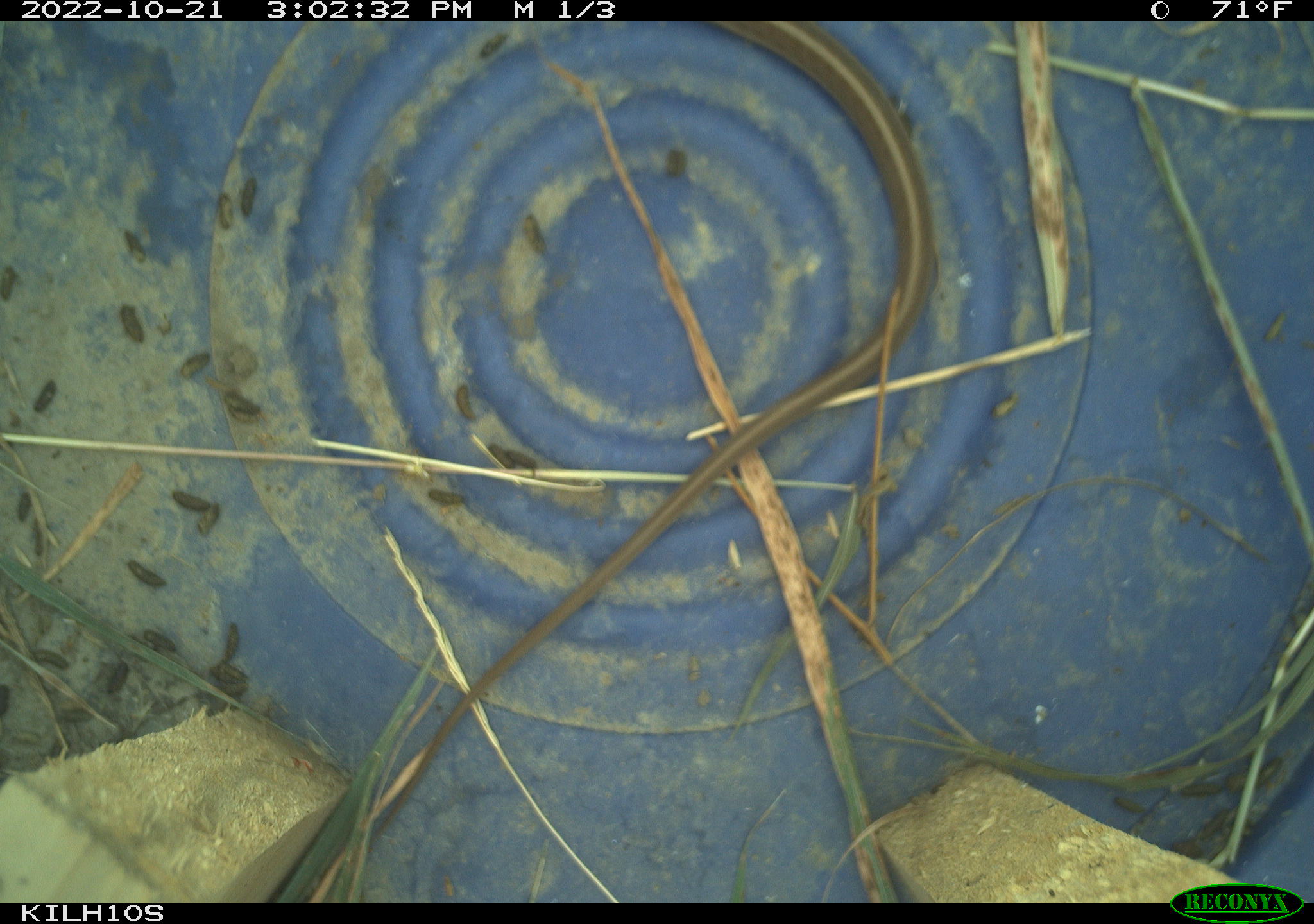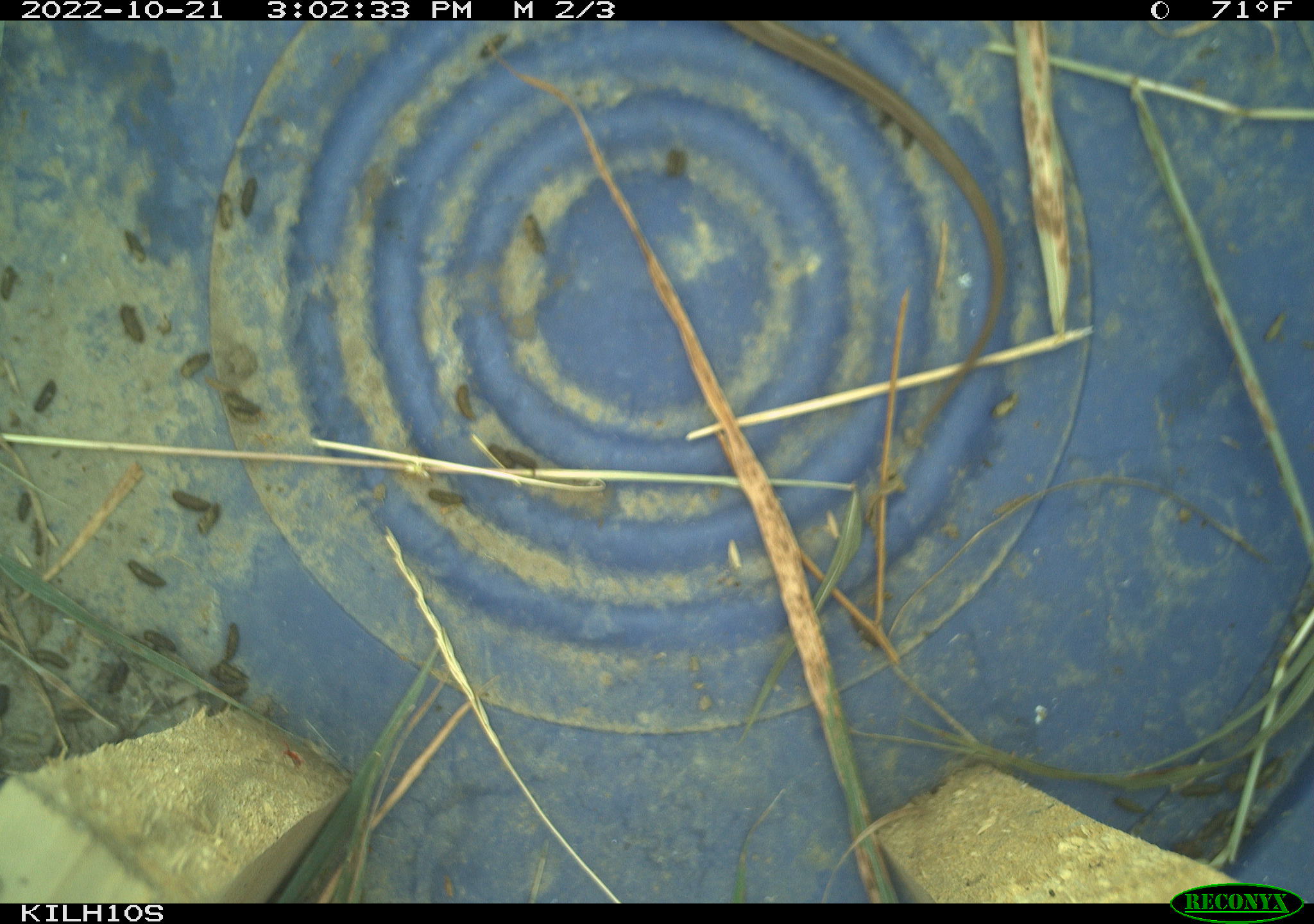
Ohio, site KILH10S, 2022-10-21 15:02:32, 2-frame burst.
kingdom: Animalia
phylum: Chordata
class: Reptilia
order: Squamata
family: Colubridae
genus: Thamnophis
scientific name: Thamnophis sirtalis sirtalis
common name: eastern gartersnake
Eastern gartersnake (Thamnophis sirtalis sirtalis).